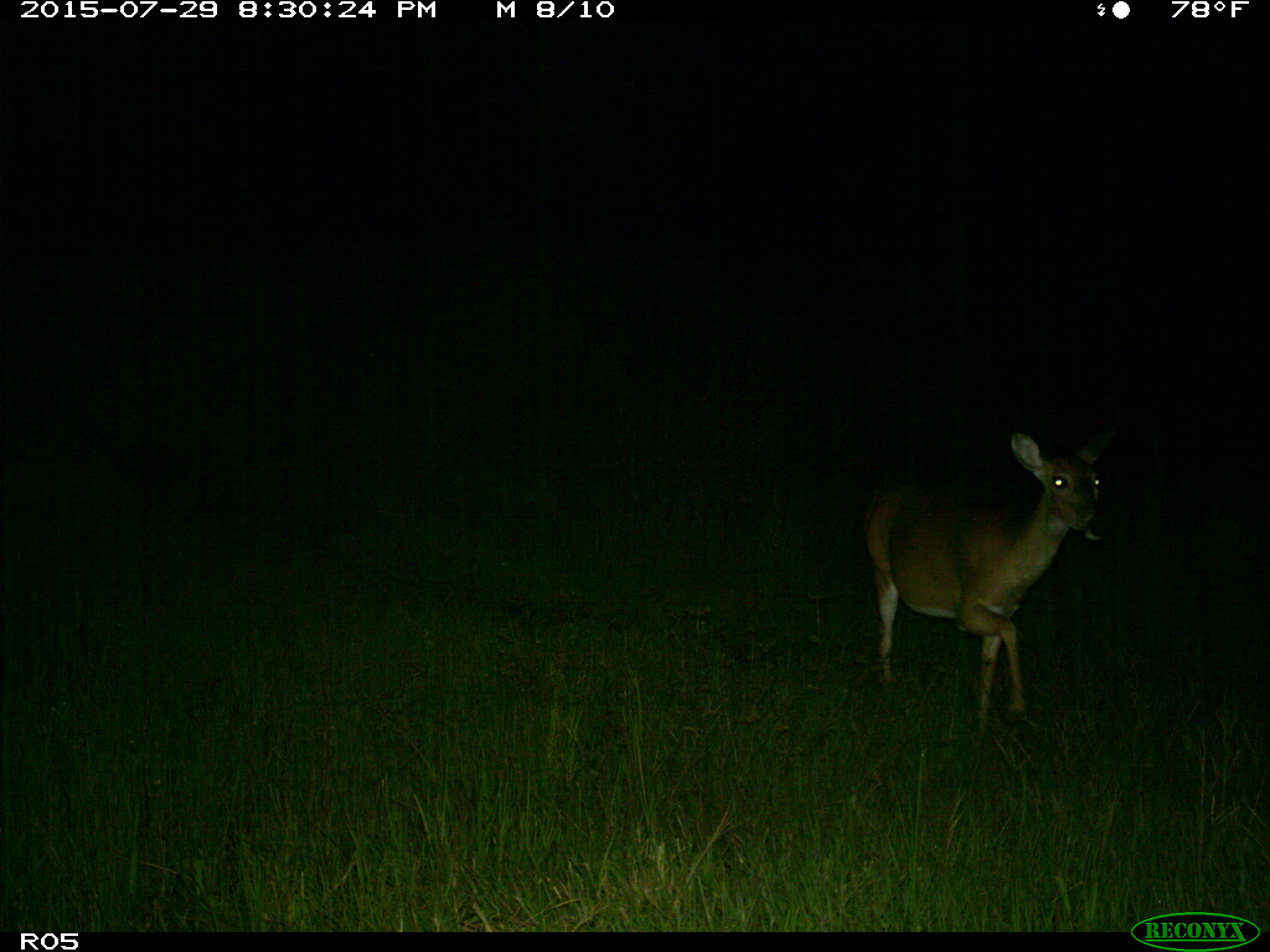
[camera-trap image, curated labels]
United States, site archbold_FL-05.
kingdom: Animalia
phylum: Chordata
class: Mammalia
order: Artiodactyla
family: Cervidae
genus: Odocoileus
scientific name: Odocoileus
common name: deer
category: unidentified deer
Unidentified deer (deer) (Odocoileus).